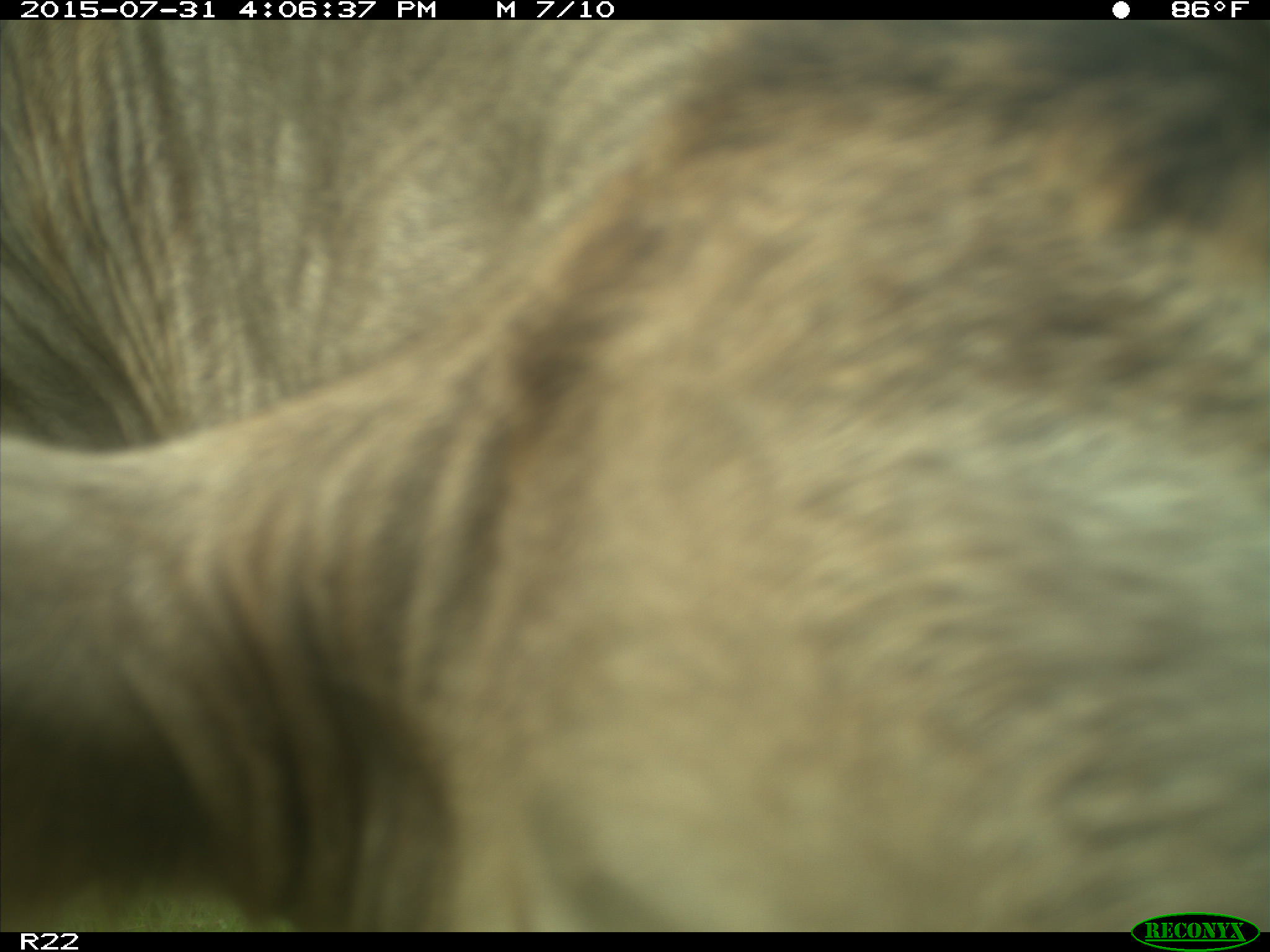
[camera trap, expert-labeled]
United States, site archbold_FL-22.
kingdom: Animalia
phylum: Chordata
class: Mammalia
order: Artiodactyla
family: Bovidae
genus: Bos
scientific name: Bos taurus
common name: domestic cow